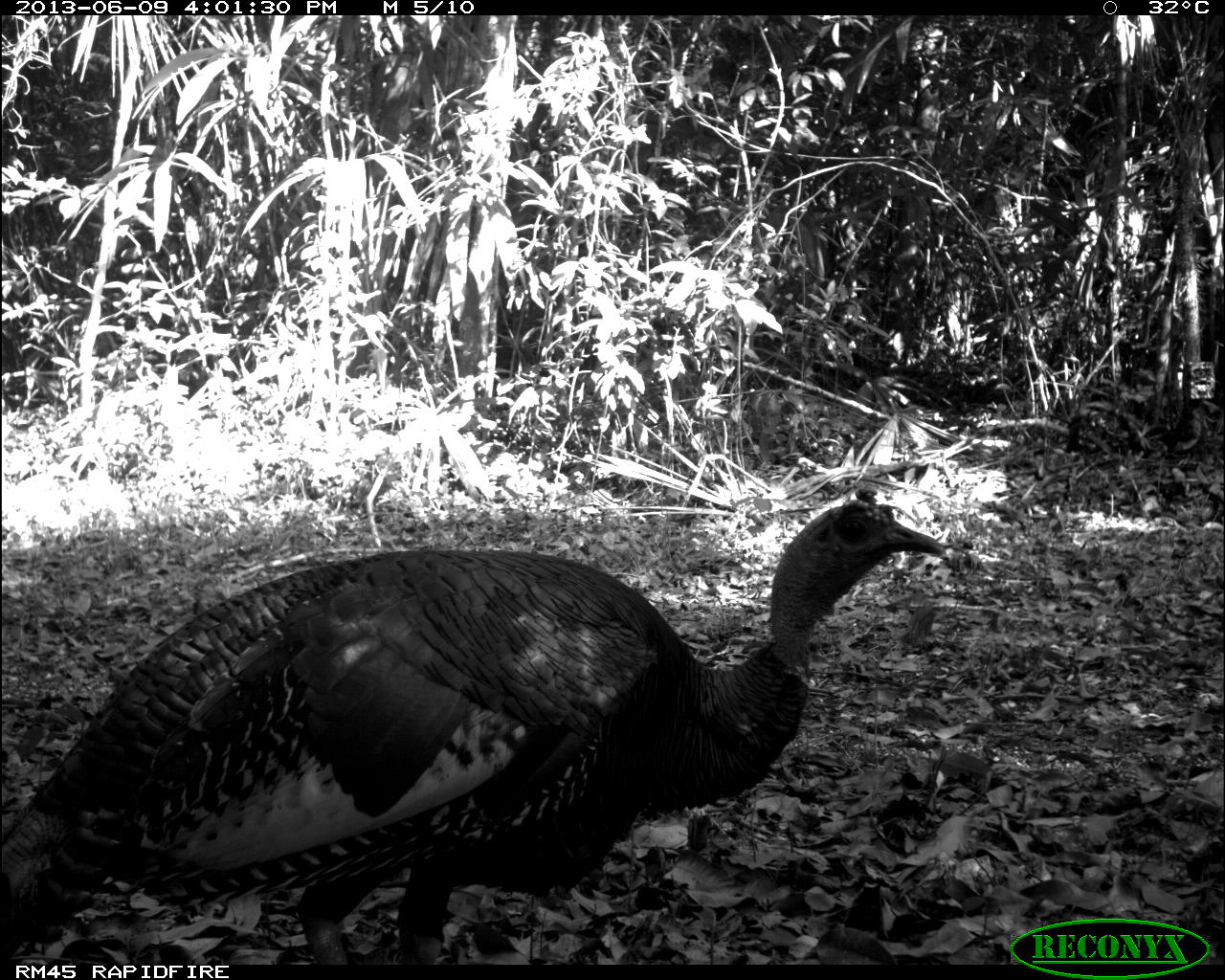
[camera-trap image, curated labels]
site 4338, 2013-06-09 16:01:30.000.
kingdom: Animalia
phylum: Chordata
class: Aves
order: Galliformes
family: Phasianidae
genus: Meleagris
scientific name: Meleagris ocellata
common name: ocellated turkey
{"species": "Meleagris ocellata (ocellated turkey)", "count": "1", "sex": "male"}